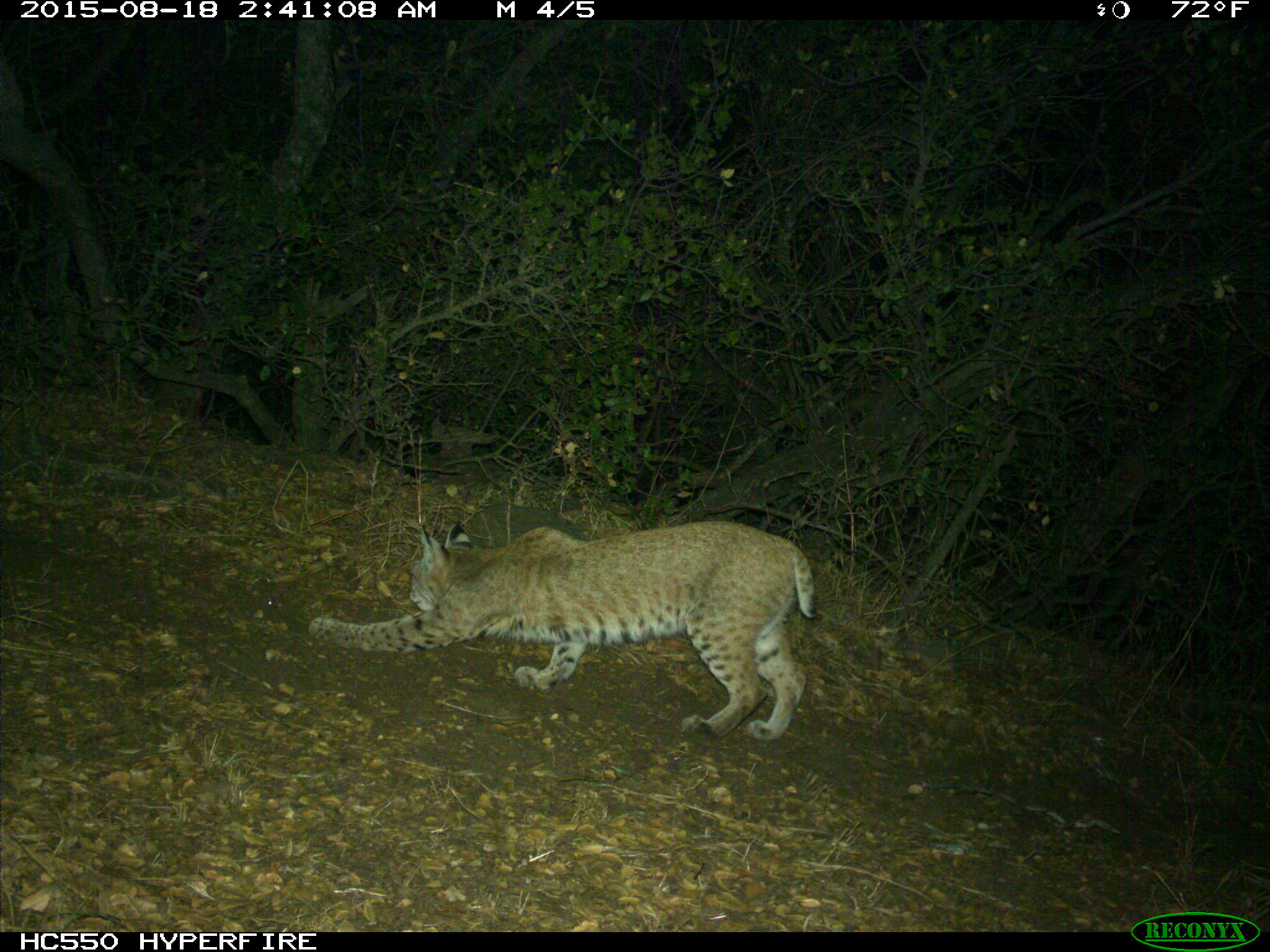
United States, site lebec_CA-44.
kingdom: Animalia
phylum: Chordata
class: Mammalia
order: Carnivora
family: Felidae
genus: Lynx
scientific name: Lynx rufus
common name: bobcat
Lynx rufus (bobcat).